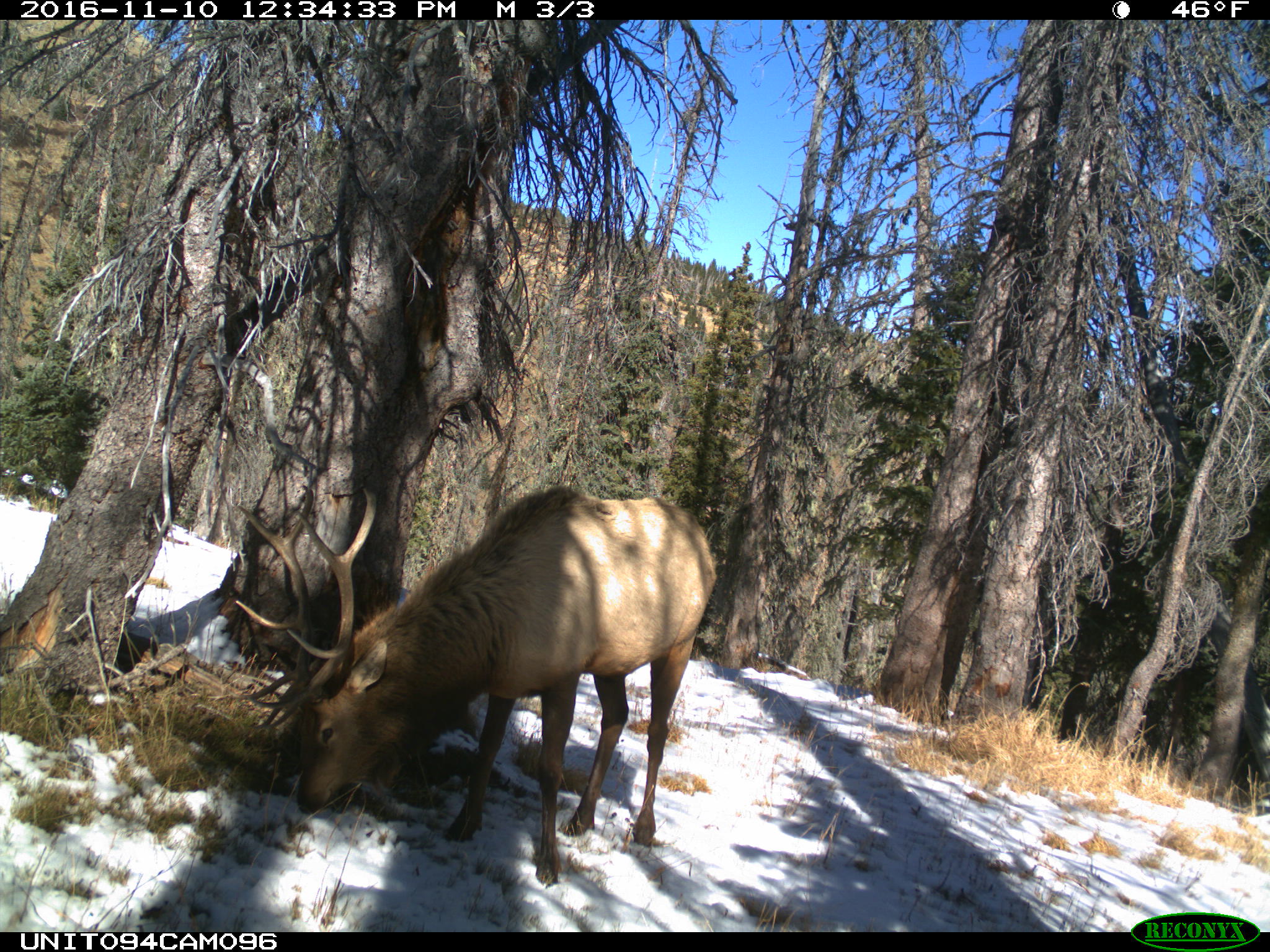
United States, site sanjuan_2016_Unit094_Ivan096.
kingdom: Animalia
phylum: Chordata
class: Mammalia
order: Artiodactyla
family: Cervidae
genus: Cervus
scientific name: Cervus elaphus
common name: red deer